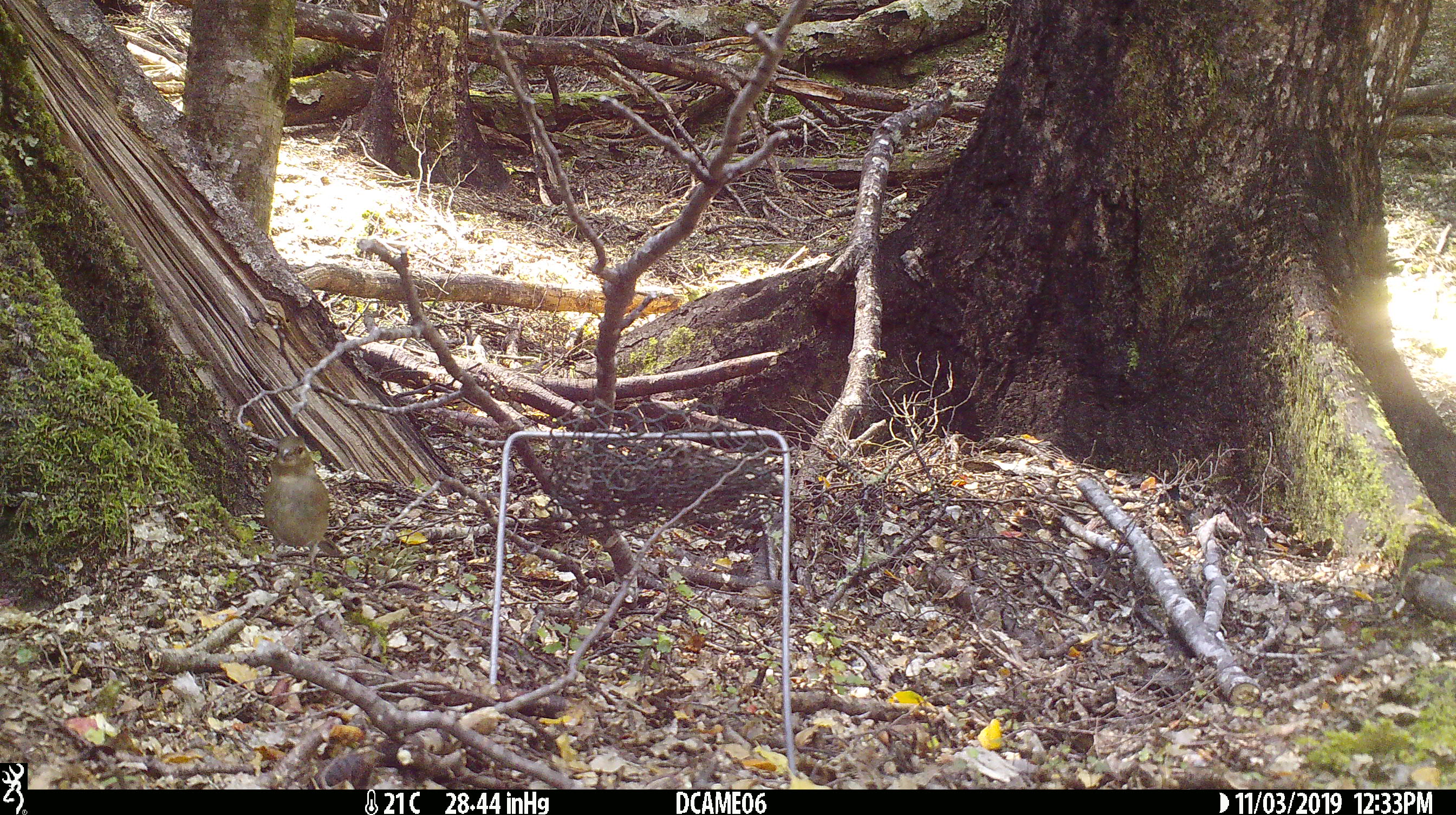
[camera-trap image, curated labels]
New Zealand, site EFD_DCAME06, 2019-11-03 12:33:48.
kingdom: Animalia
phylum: Chordata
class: Aves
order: Passeriformes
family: Fringillidae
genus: Fringilla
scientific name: Fringilla coelebs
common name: common chaffinch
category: chaffinch